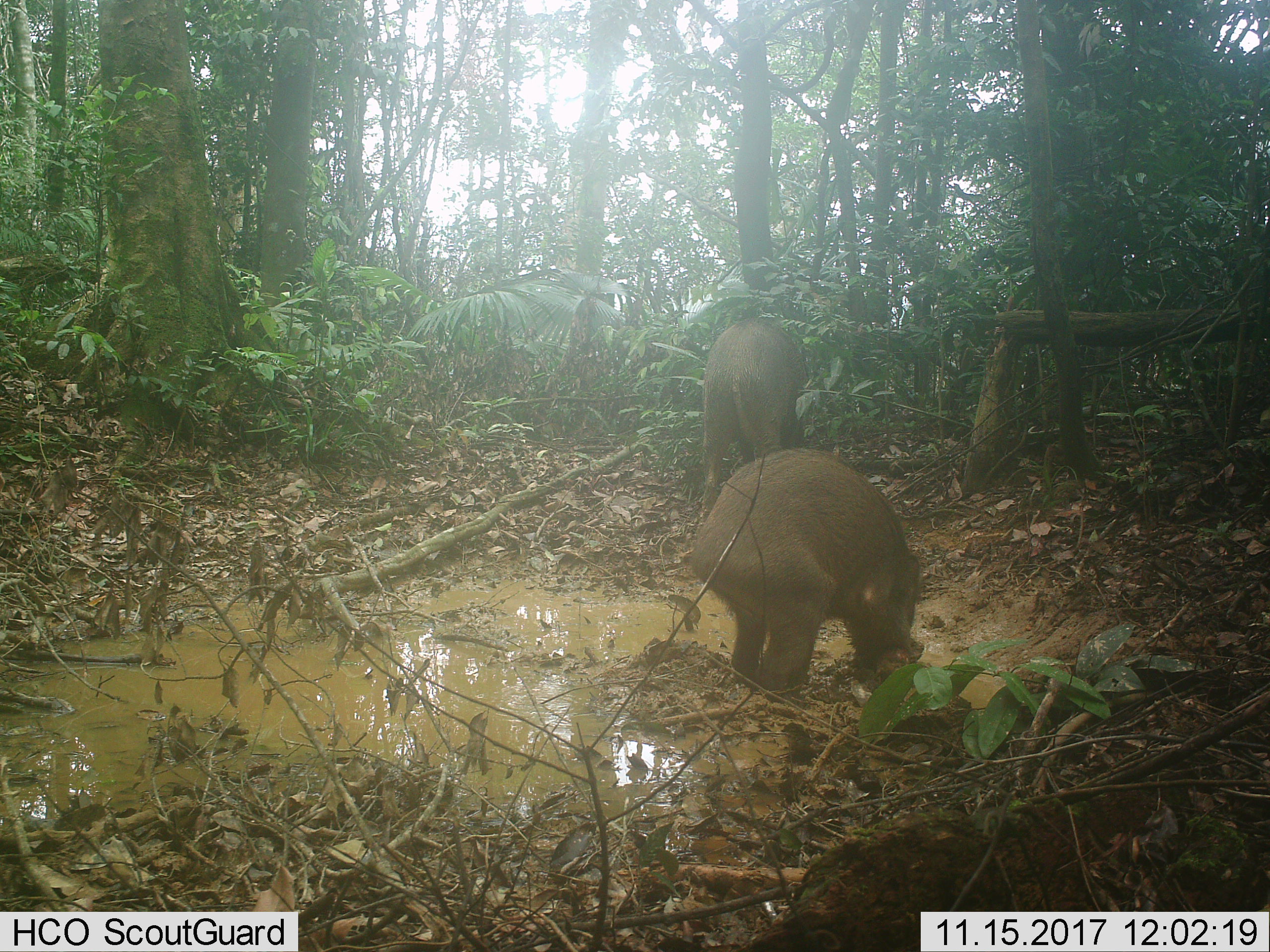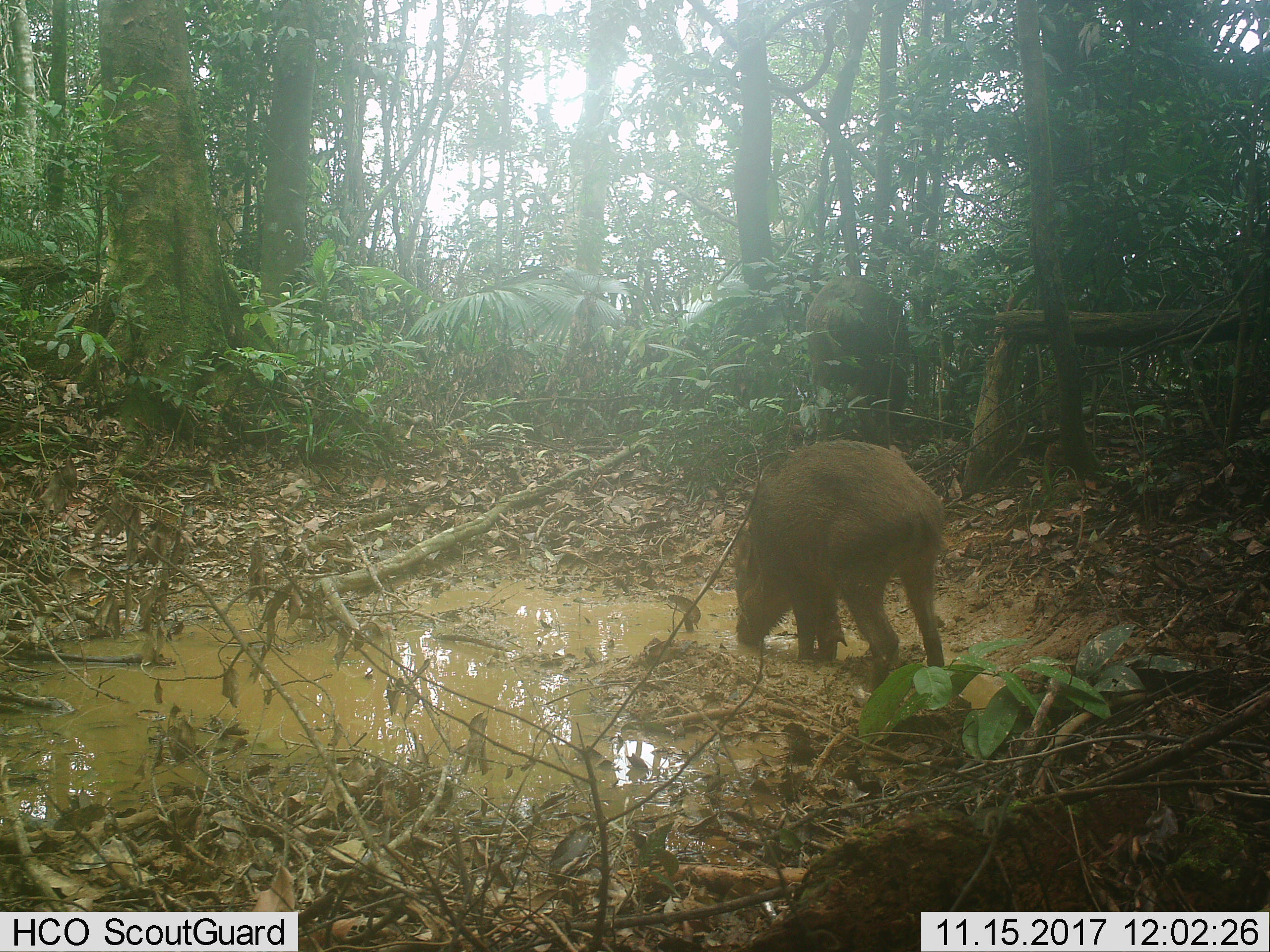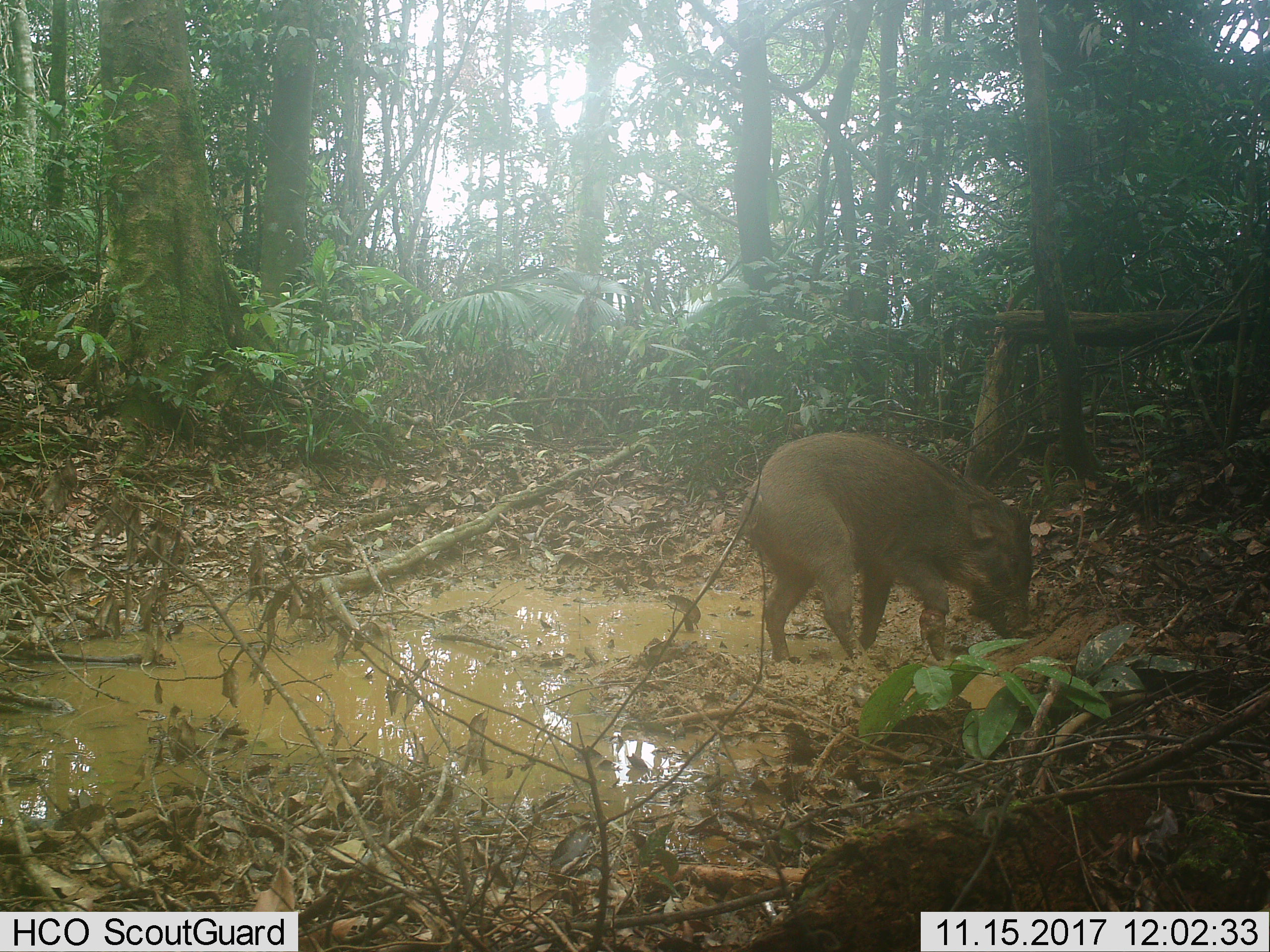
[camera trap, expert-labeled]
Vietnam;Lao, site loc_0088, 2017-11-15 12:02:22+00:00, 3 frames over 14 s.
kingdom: Animalia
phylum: Chordata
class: Mammalia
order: Artiodactyla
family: Suidae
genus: Sus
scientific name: Sus scrofa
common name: eurasian wild pig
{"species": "eurasian wild pig (Sus scrofa)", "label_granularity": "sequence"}